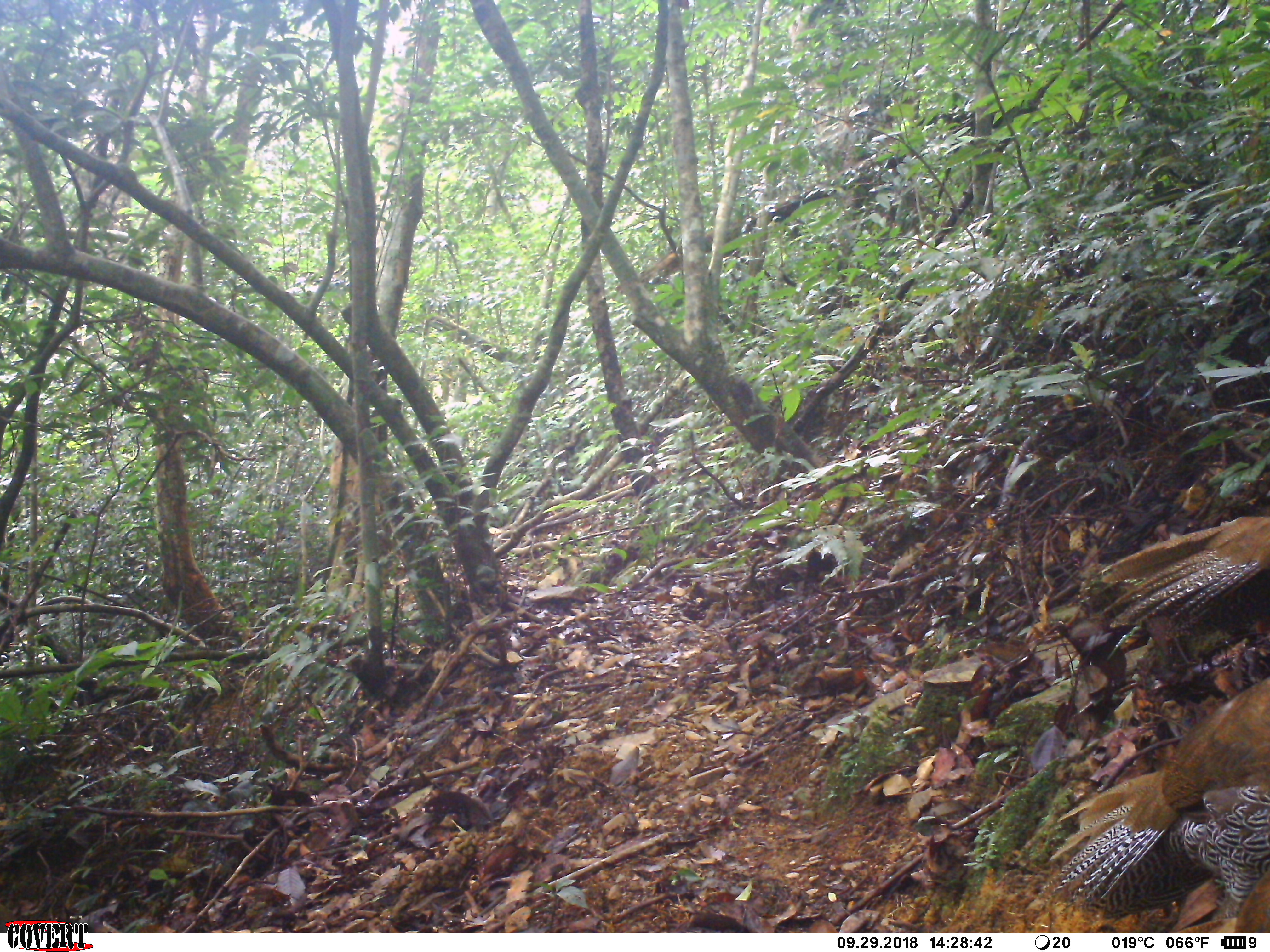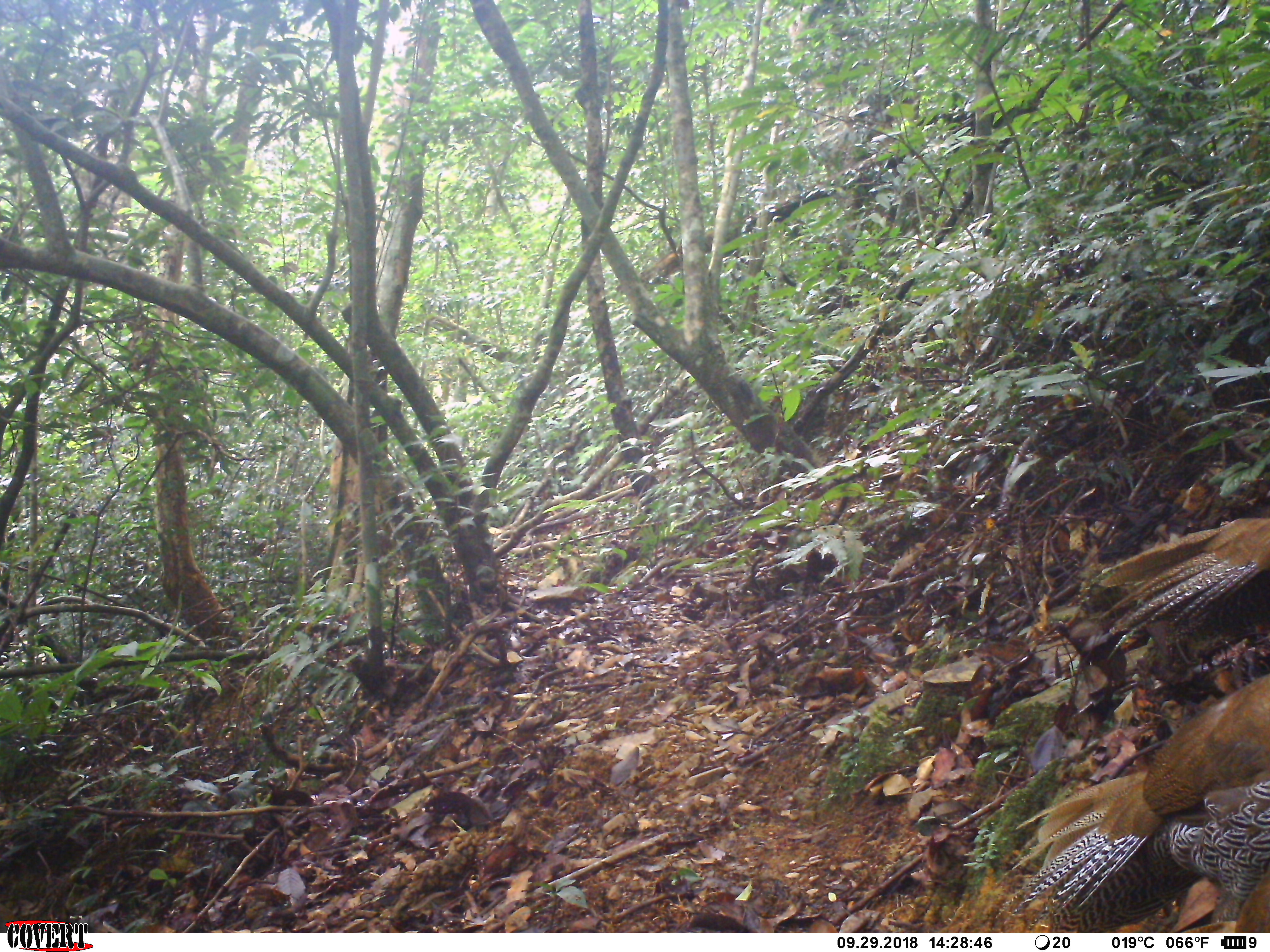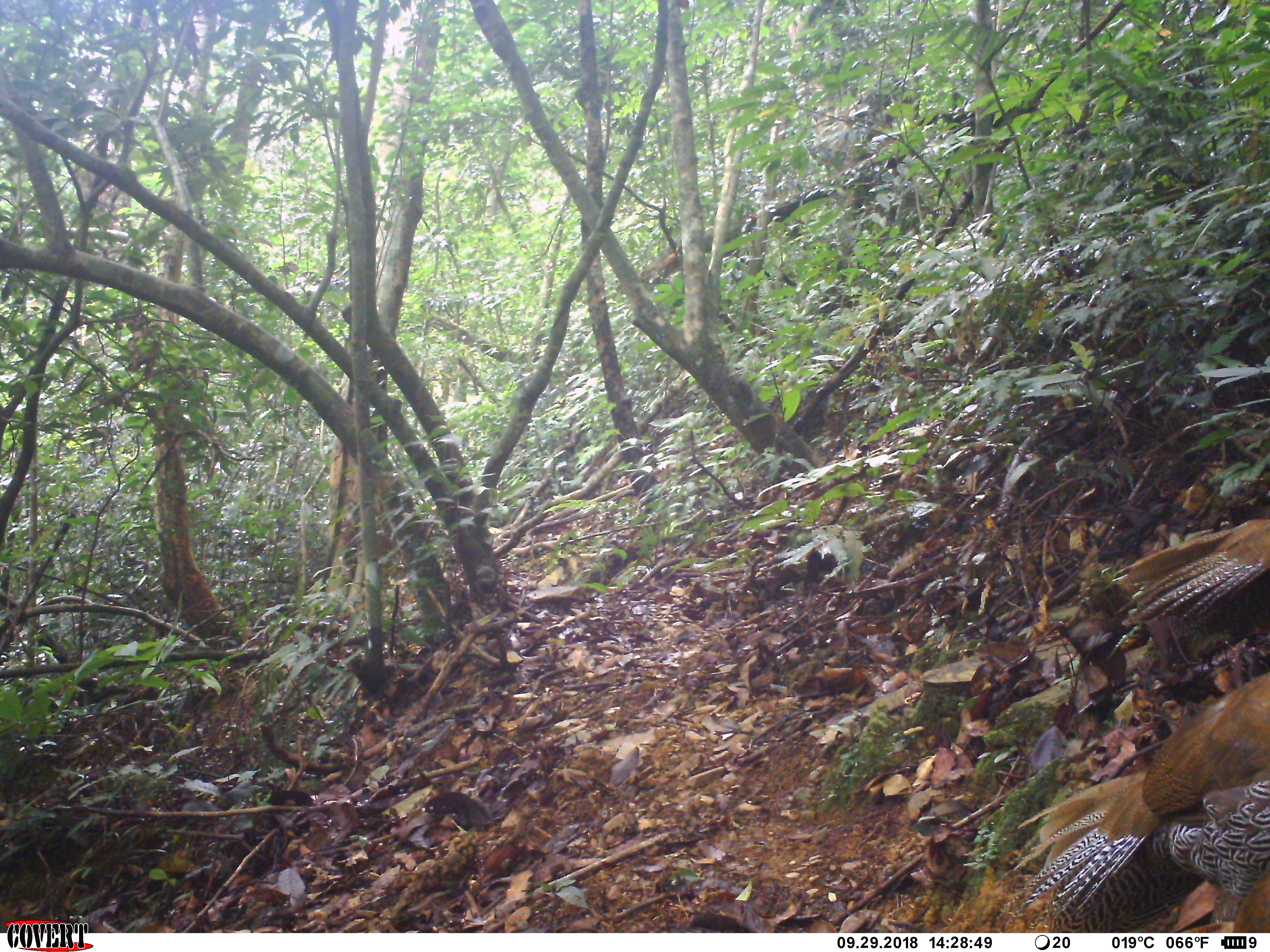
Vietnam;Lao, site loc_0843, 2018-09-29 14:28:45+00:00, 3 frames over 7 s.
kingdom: Animalia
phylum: Chordata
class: Aves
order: Galliformes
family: Phasianidae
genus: Lophura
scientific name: Lophura nycthemera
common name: silver pheasant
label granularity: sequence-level